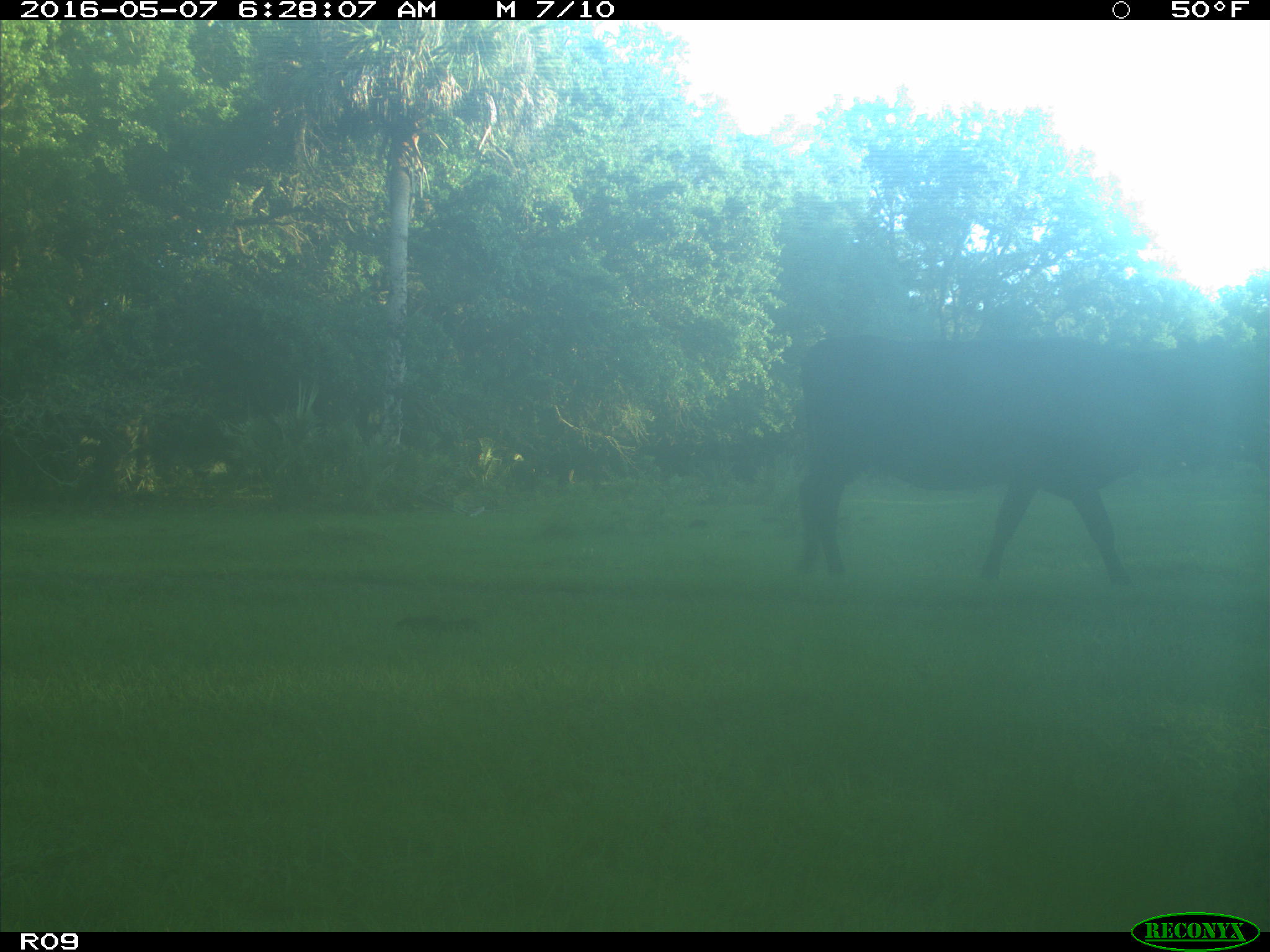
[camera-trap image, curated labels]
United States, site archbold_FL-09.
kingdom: Animalia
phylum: Chordata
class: Mammalia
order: Artiodactyla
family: Bovidae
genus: Bos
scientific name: Bos taurus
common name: domestic cow